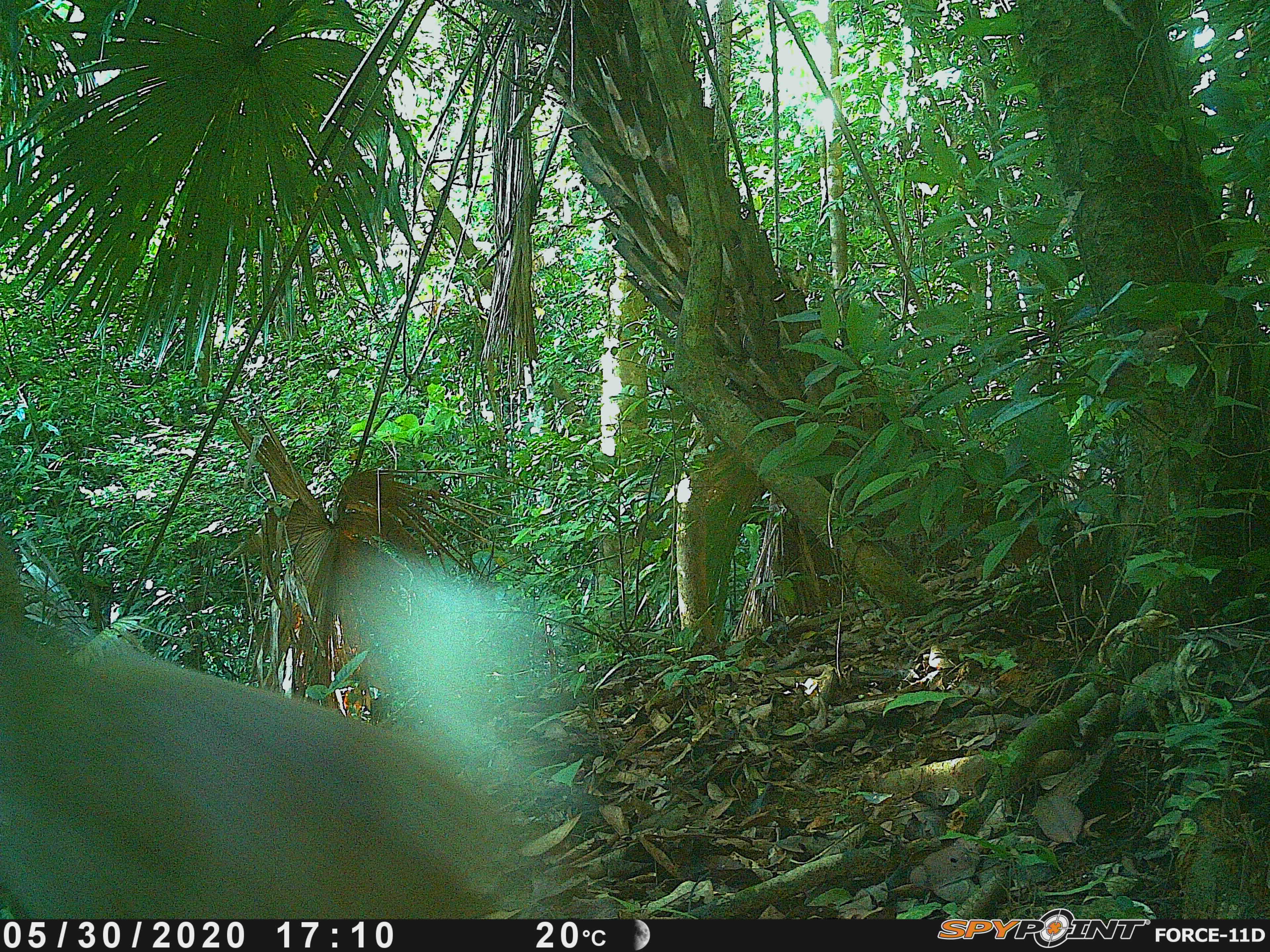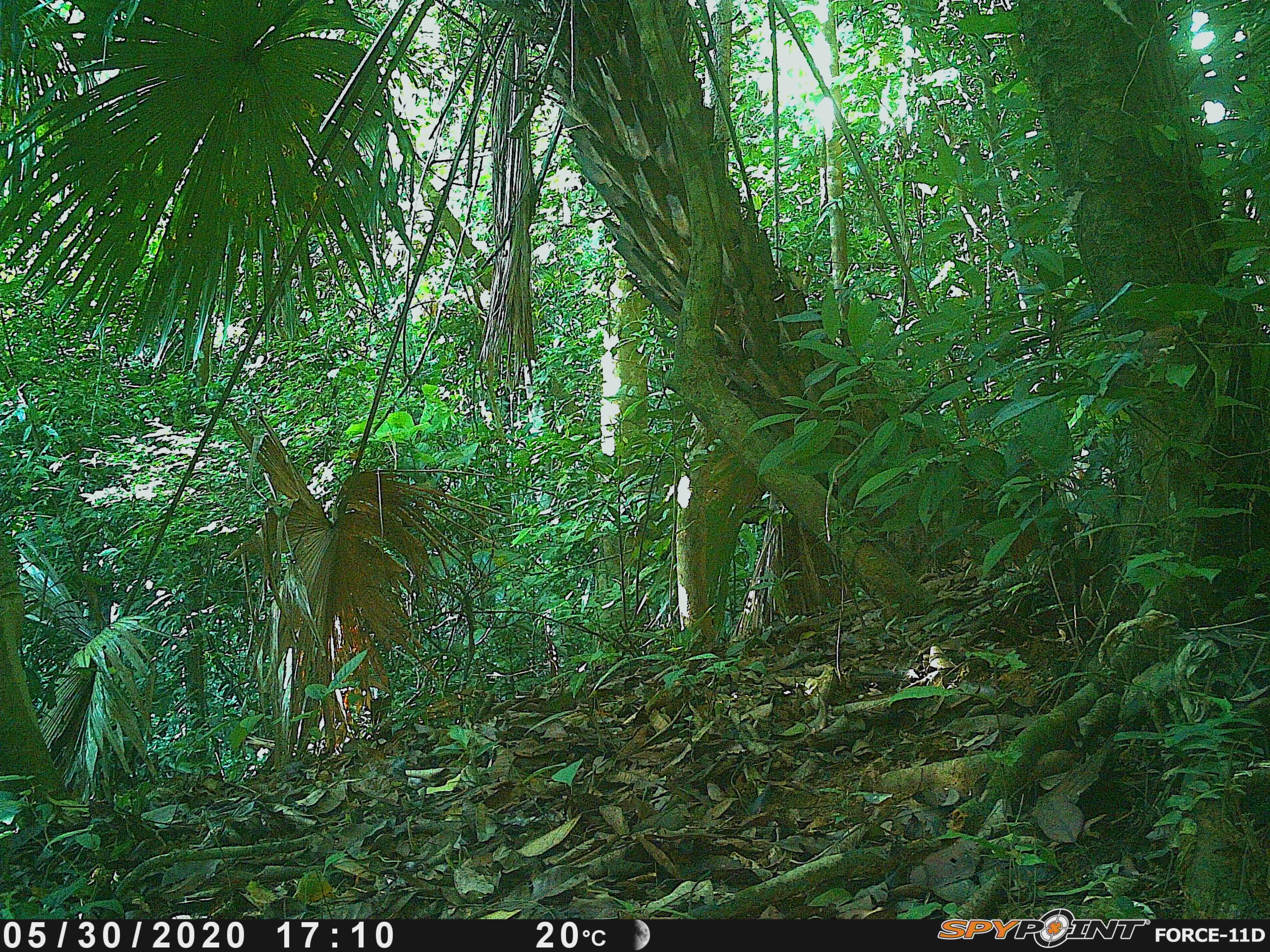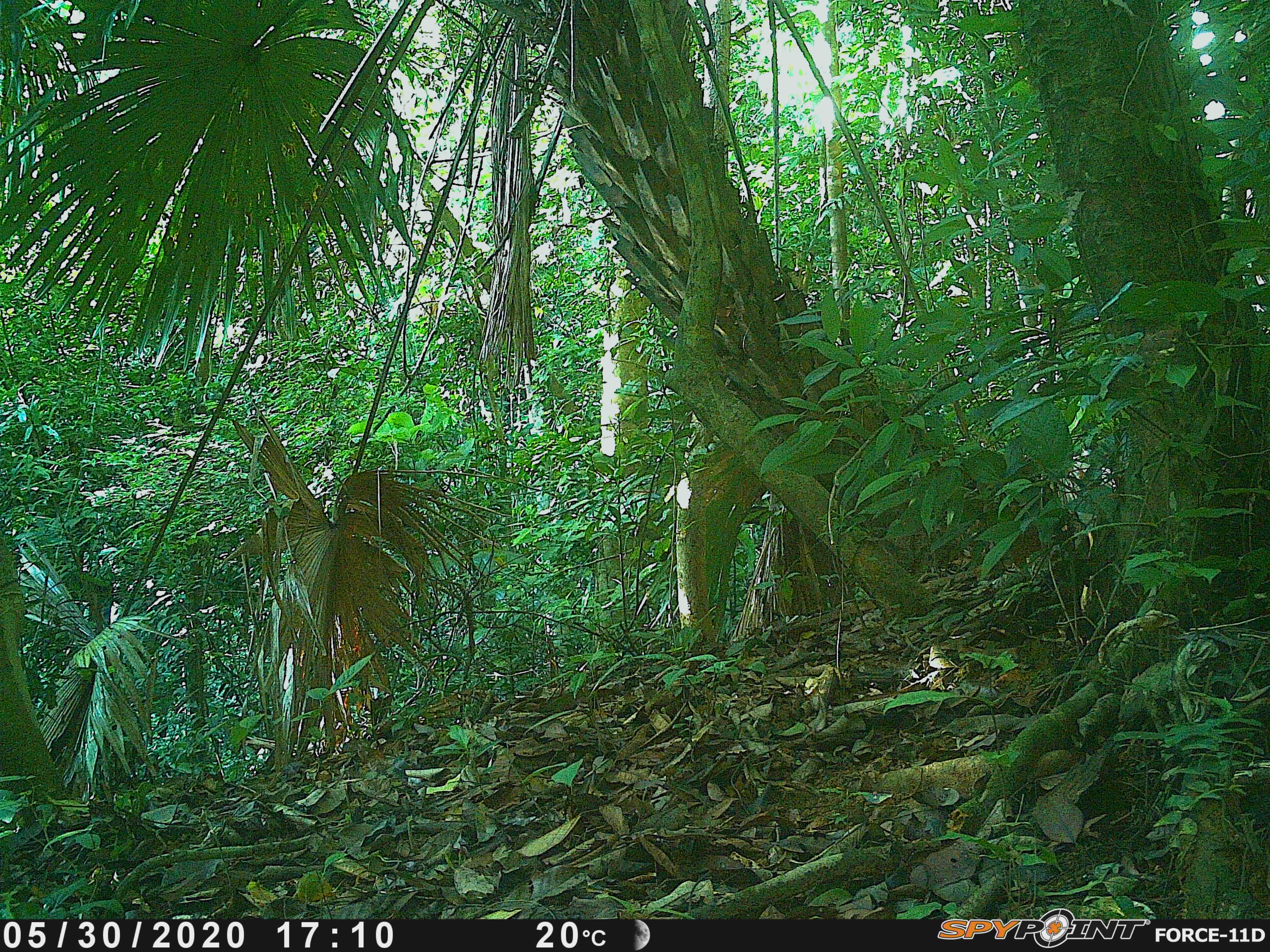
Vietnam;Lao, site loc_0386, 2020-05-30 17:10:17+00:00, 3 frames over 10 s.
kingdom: Animalia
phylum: Chordata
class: Mammalia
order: Artiodactyla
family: Cervidae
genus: Muntiacus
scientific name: Muntiacus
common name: muntjacs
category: unidentified muntjac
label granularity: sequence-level